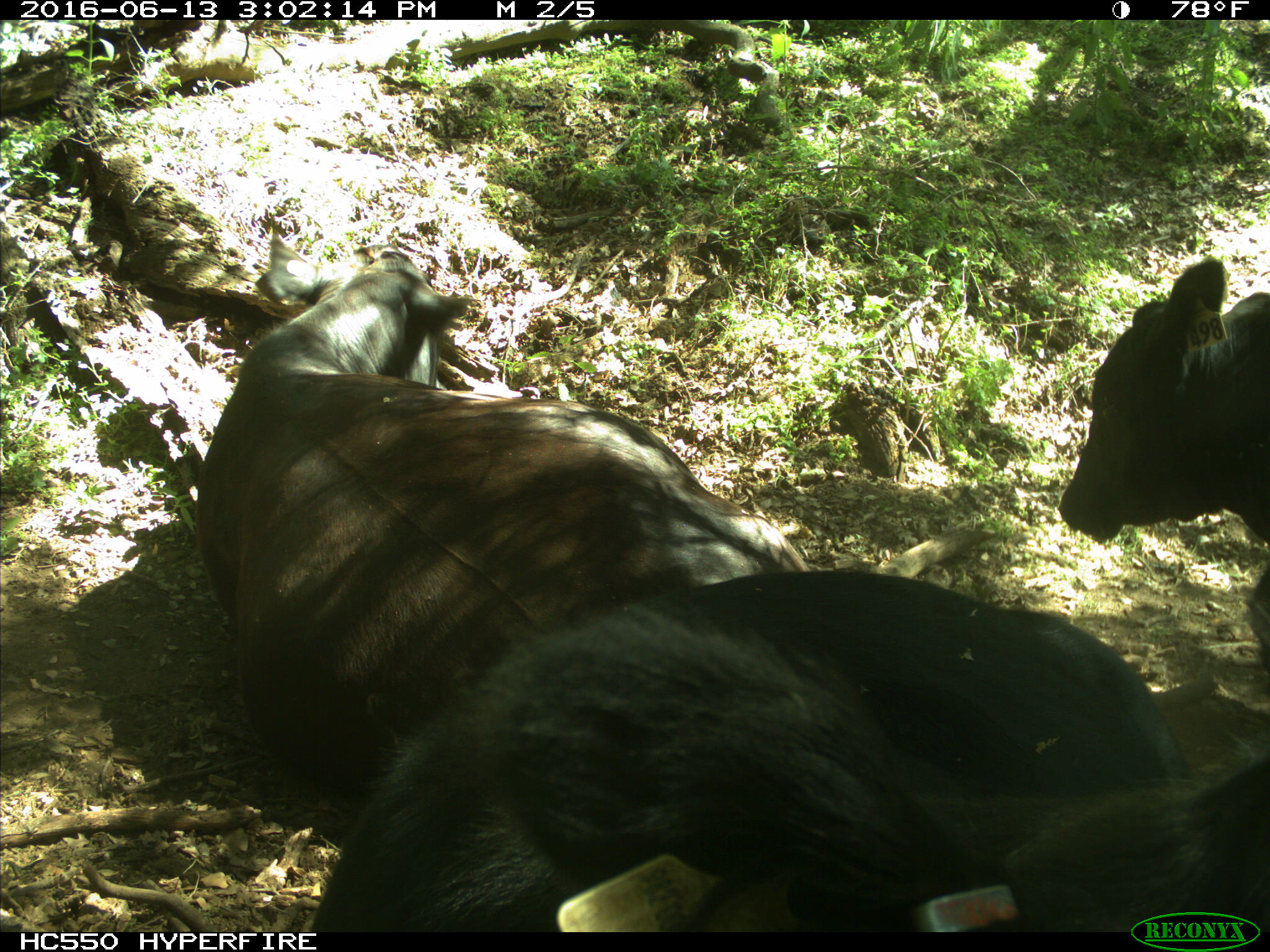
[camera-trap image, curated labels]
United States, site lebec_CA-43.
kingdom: Animalia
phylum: Chordata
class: Mammalia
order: Artiodactyla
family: Bovidae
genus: Bos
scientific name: Bos taurus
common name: domestic cow